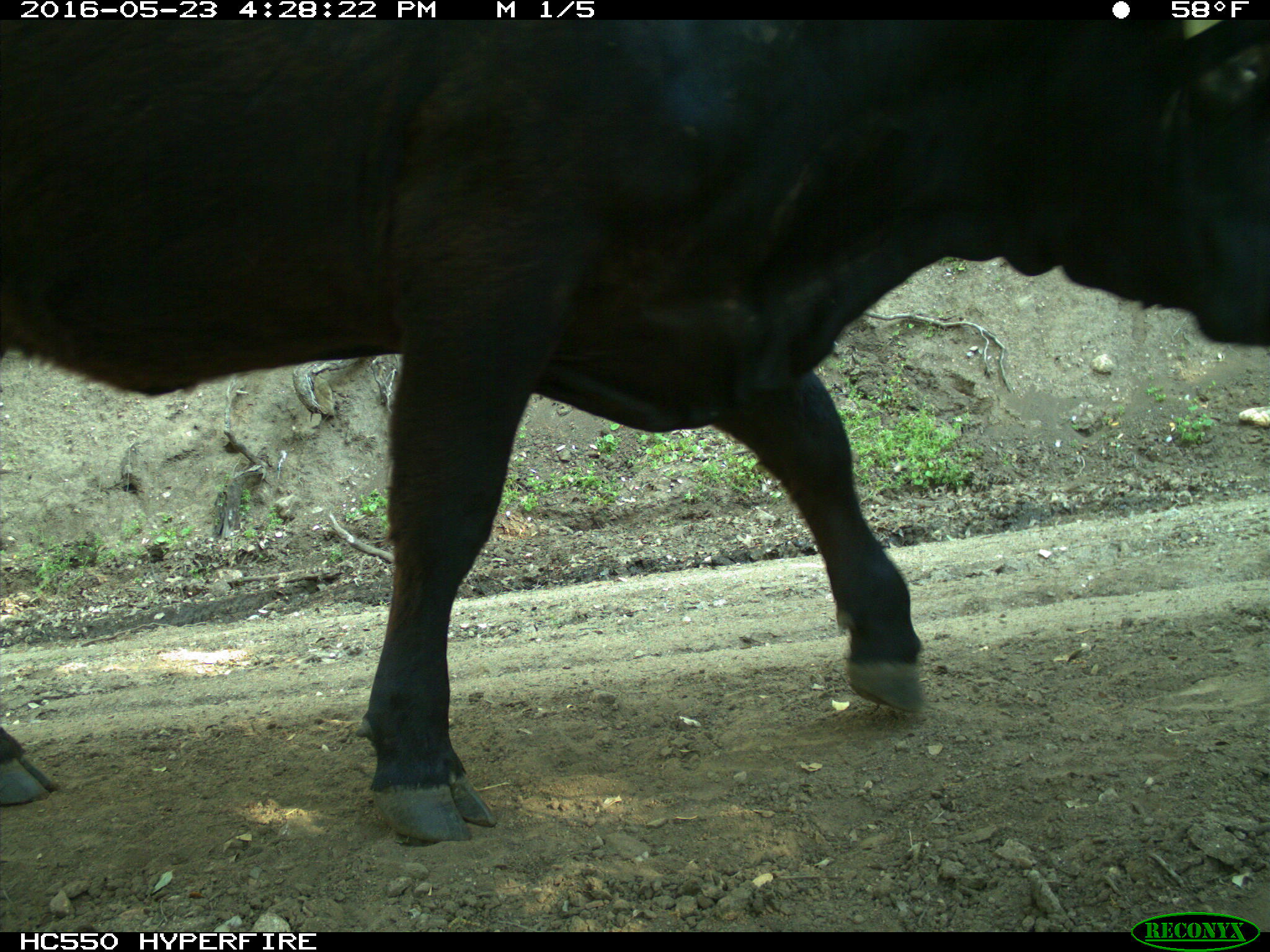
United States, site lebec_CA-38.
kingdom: Animalia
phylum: Chordata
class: Mammalia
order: Artiodactyla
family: Bovidae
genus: Bos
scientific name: Bos taurus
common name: domestic cow